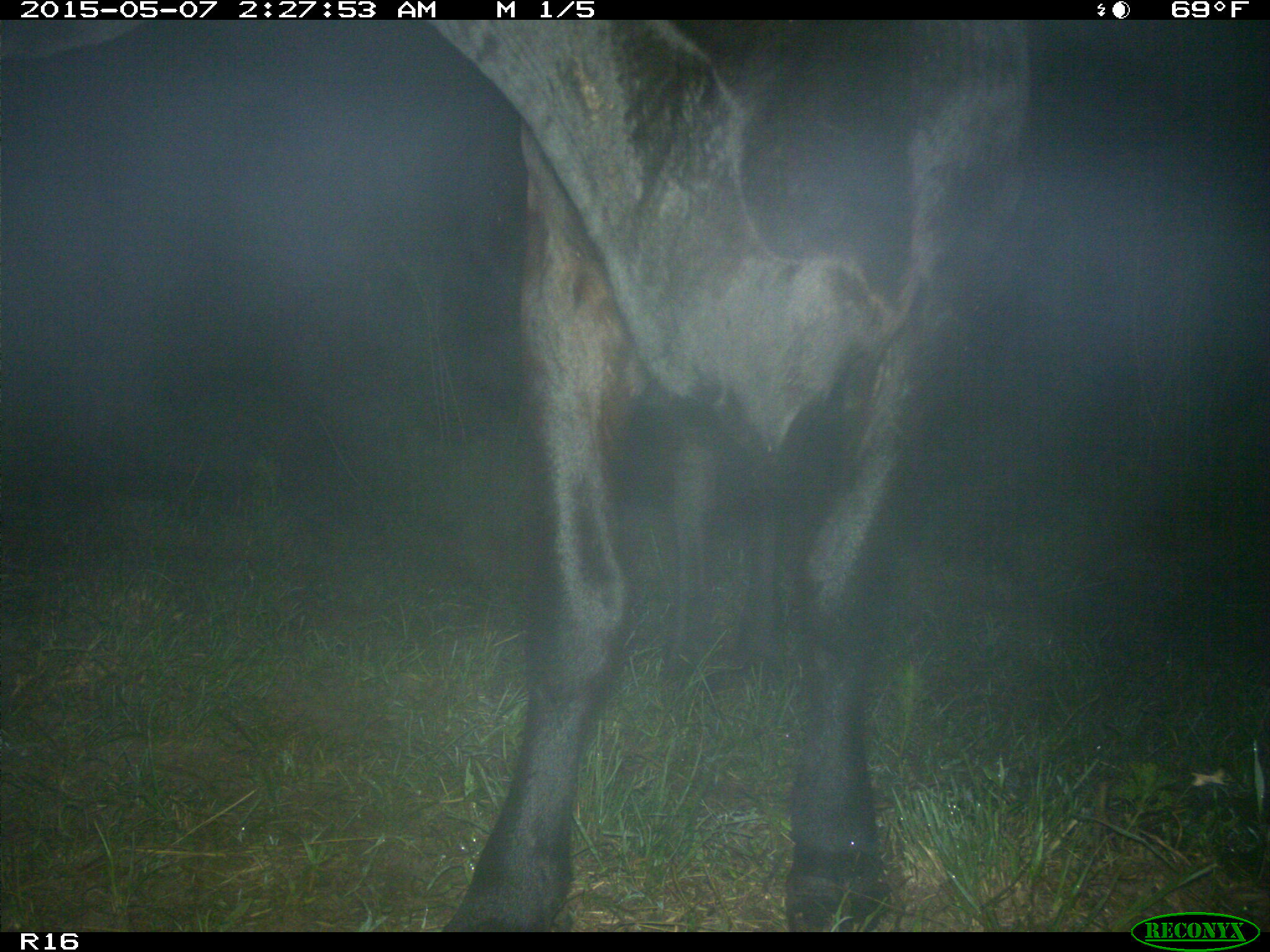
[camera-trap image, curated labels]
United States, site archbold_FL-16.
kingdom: Animalia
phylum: Chordata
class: Mammalia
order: Artiodactyla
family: Bovidae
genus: Bos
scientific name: Bos taurus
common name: domestic cow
Bos taurus (domestic cow).